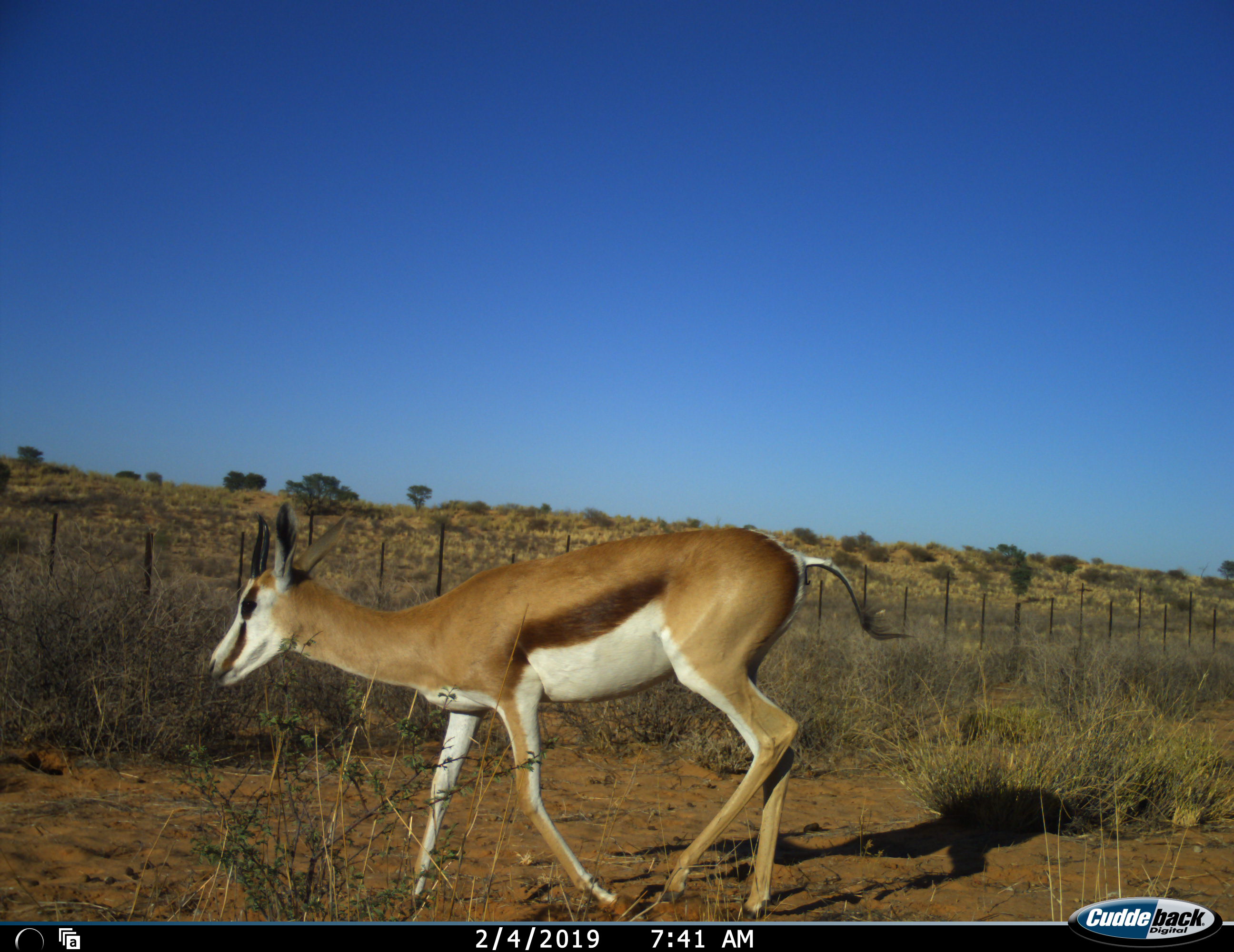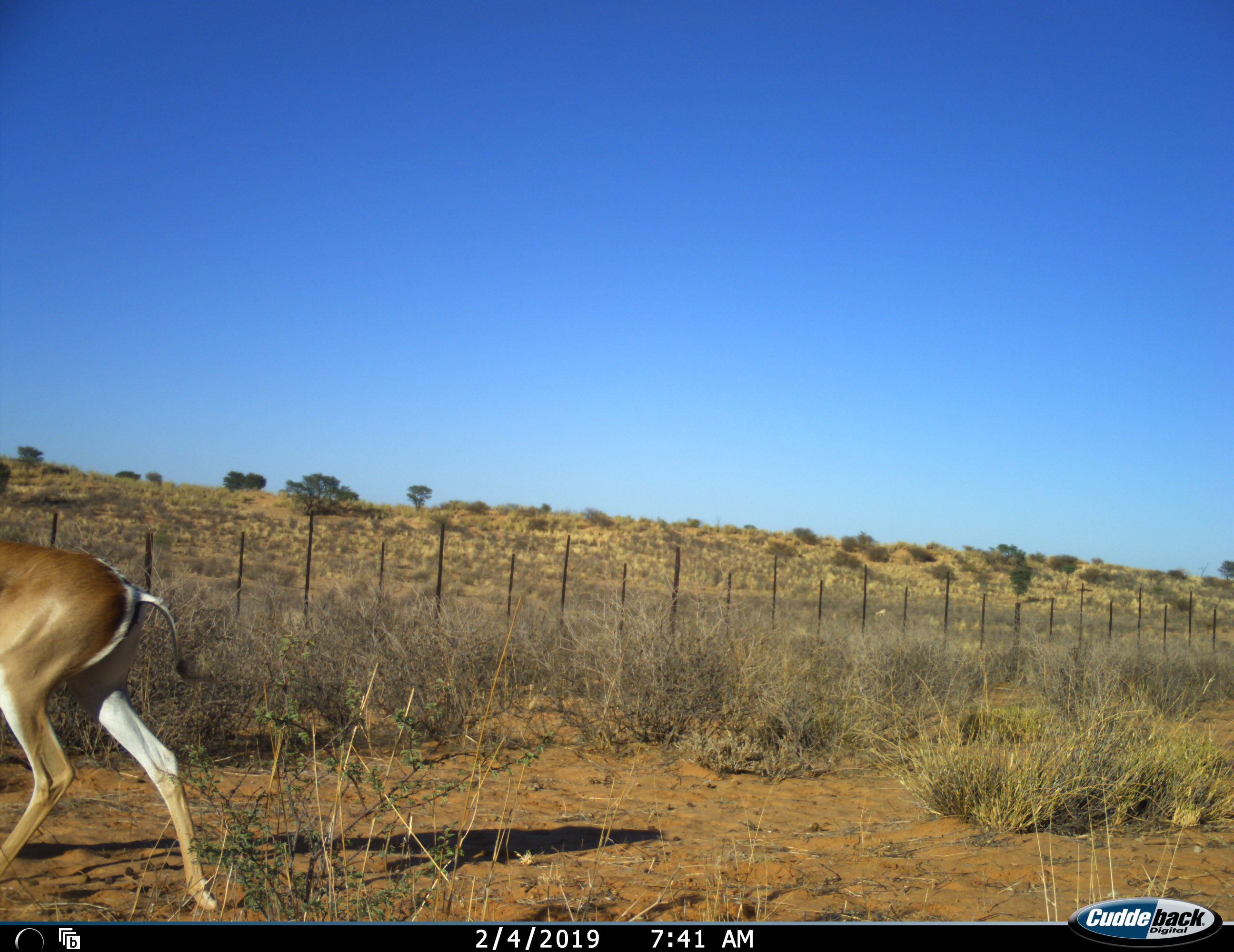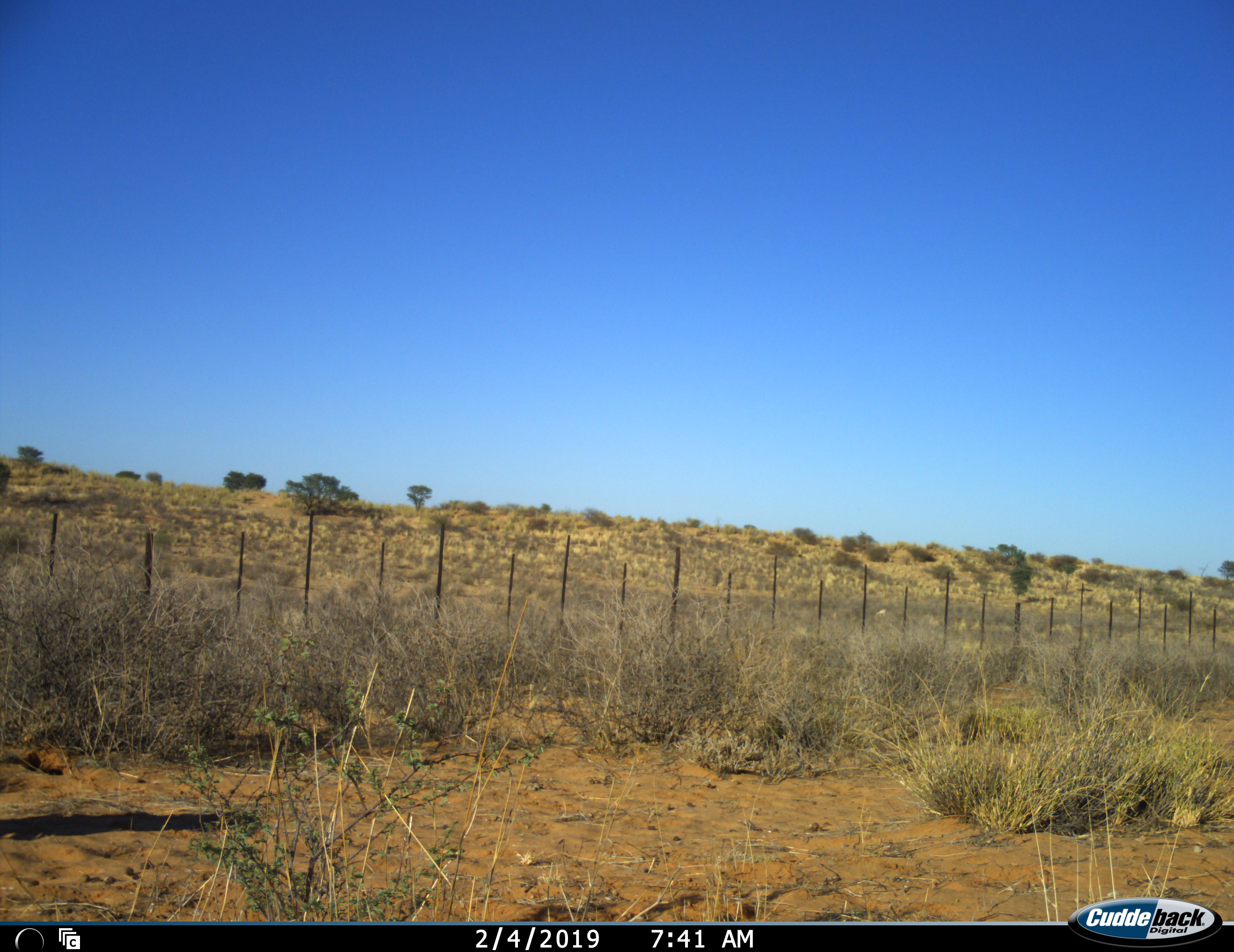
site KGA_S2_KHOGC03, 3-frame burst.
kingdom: Animalia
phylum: Chordata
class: Mammalia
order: Artiodactyla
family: Bovidae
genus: Antidorcas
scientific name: Antidorcas marsupialis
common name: springbok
Springbok (Antidorcas marsupialis), count 1. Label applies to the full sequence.